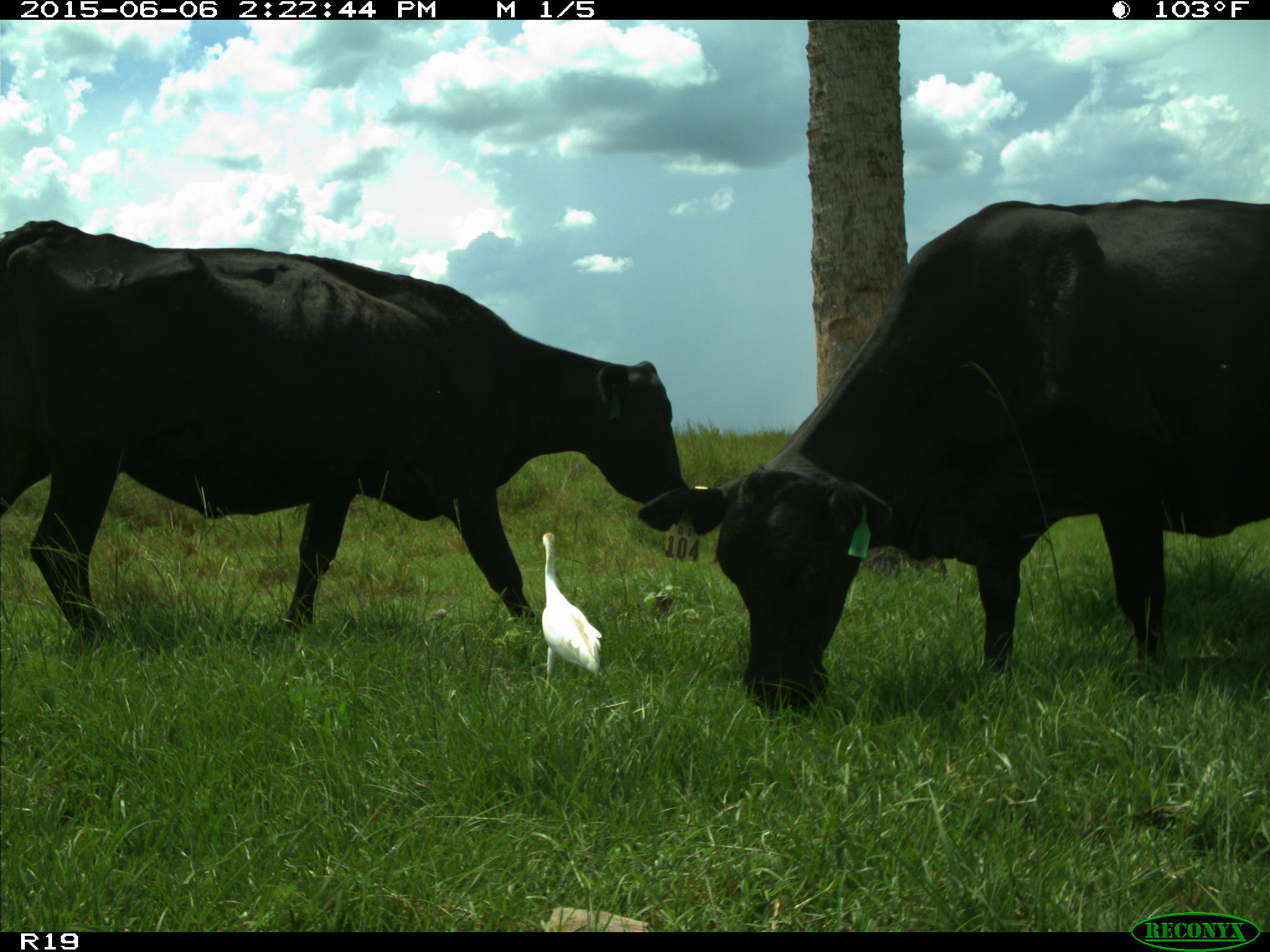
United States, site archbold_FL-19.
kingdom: Animalia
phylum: Chordata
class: Mammalia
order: Artiodactyla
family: Bovidae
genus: Bos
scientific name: Bos taurus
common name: domestic cow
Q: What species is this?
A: Bos taurus (domestic cow).